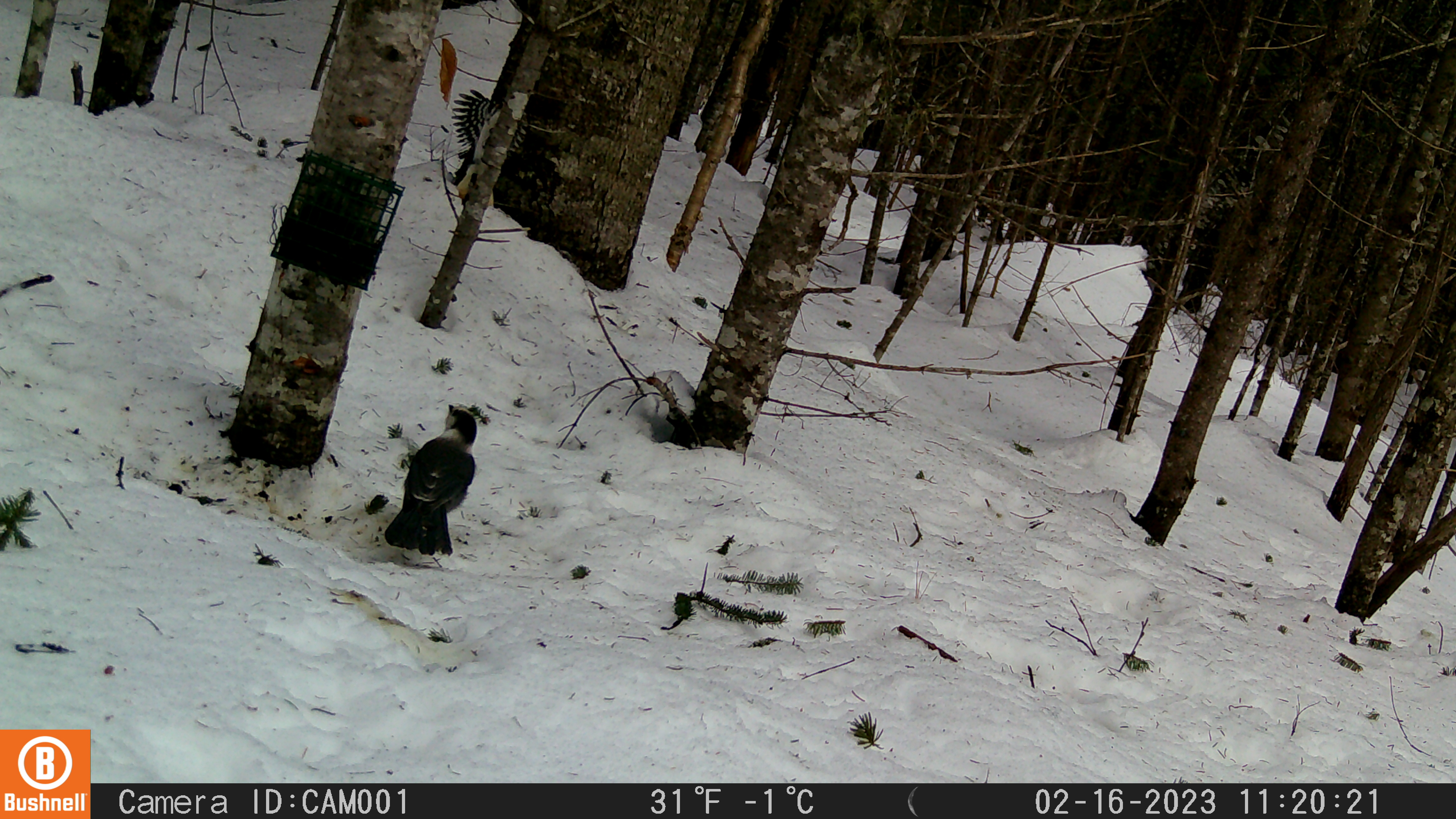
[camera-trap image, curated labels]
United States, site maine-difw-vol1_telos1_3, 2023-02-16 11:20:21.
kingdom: Animalia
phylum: Chordata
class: Aves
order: Passeriformes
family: Corvidae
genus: Perisoreus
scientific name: Perisoreus canadensis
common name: canada jay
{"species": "canada jay (Perisoreus canadensis)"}